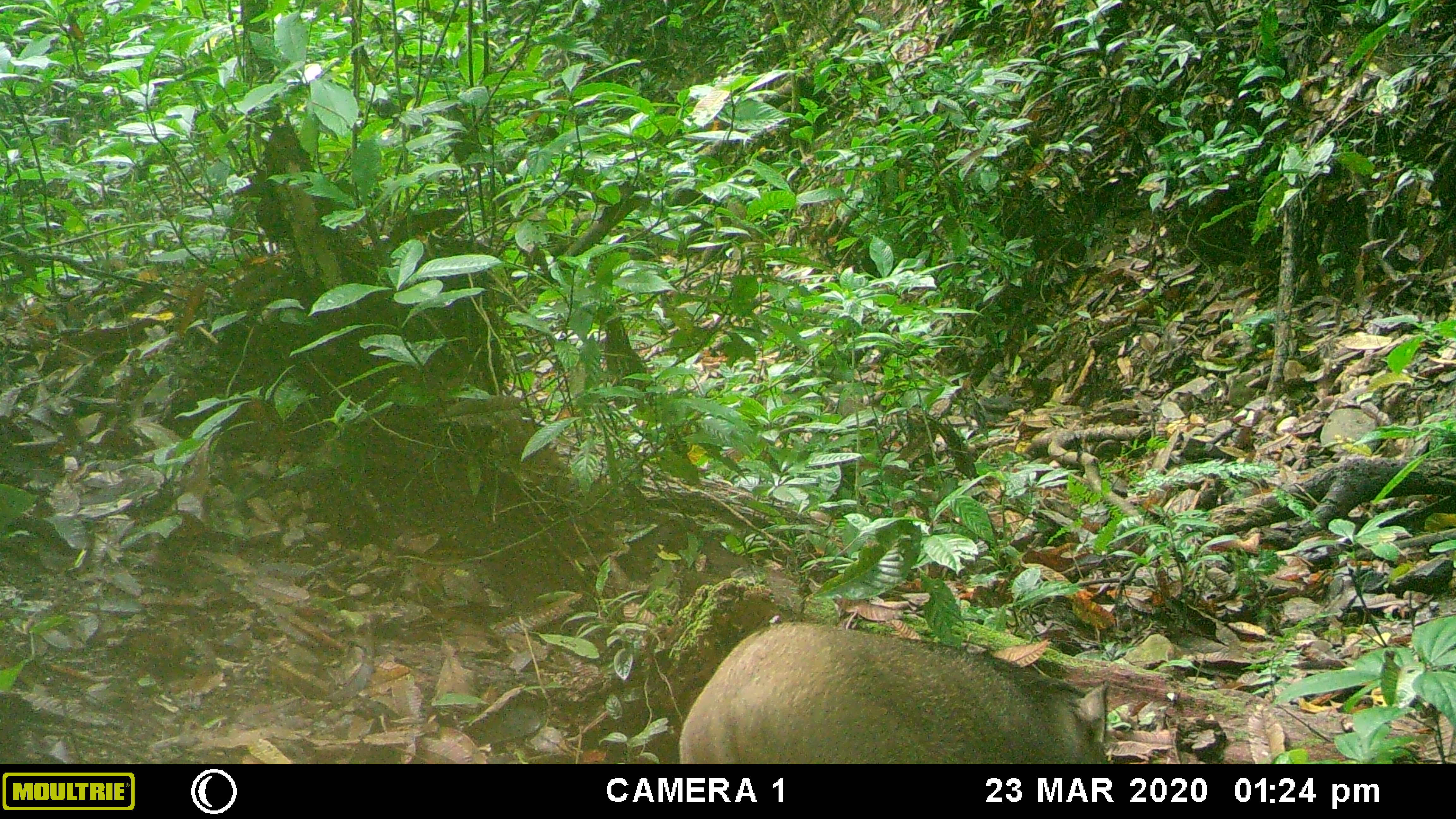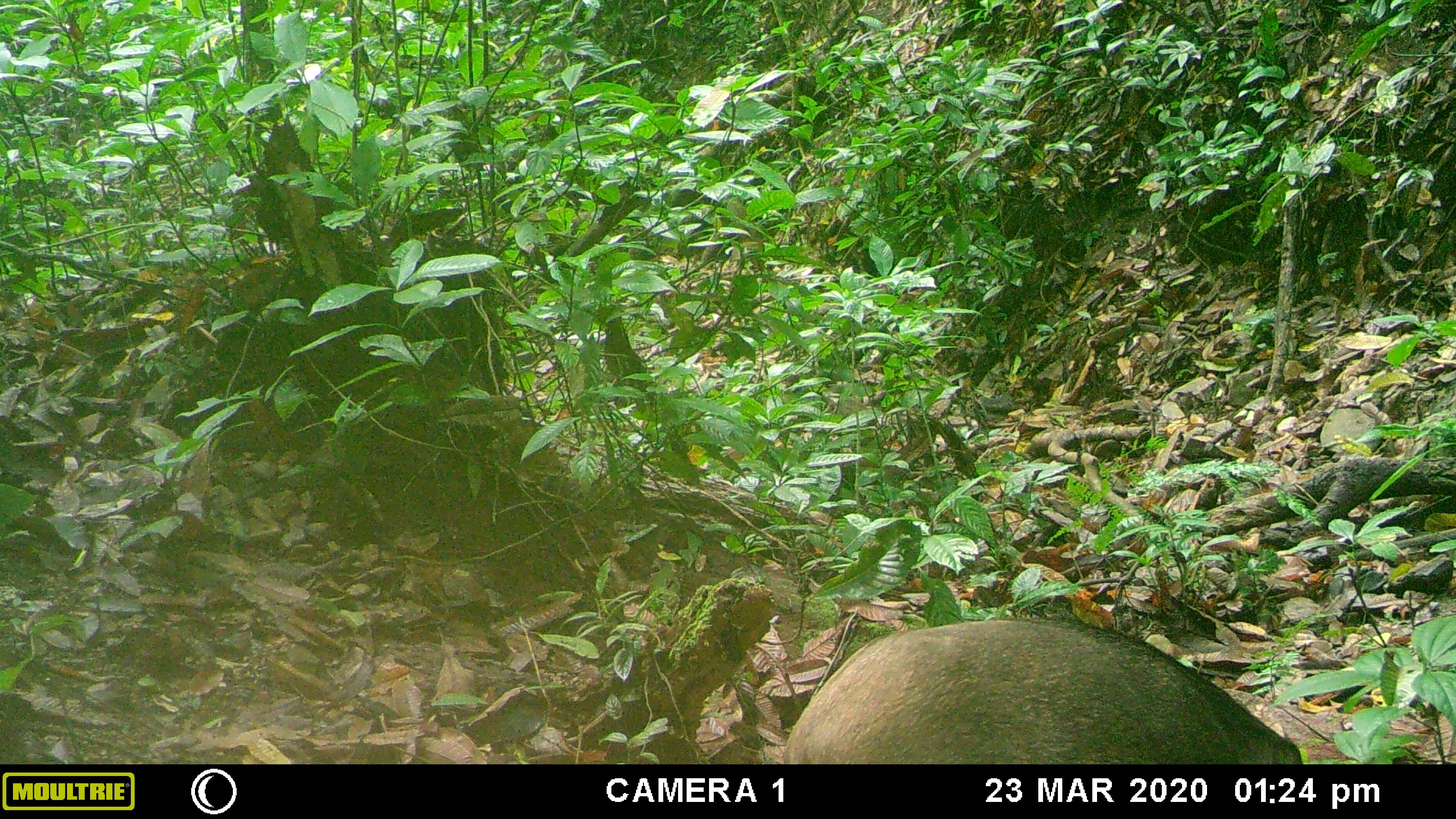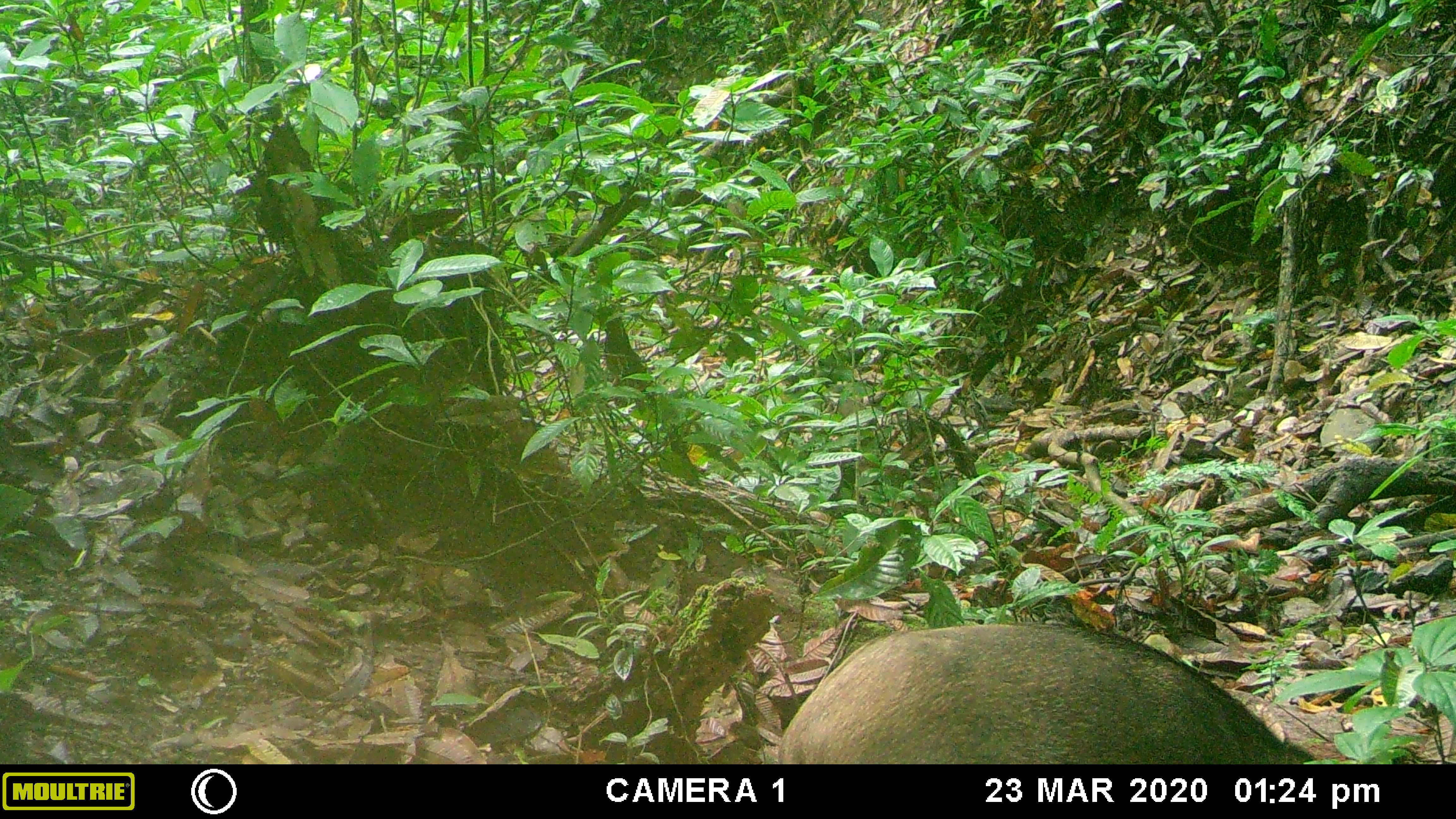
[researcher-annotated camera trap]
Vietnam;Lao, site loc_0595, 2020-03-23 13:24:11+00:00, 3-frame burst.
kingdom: Animalia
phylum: Chordata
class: Mammalia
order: Artiodactyla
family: Suidae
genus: Sus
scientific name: Sus scrofa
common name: eurasian wild pig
Eurasian wild pig (Sus scrofa). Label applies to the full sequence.